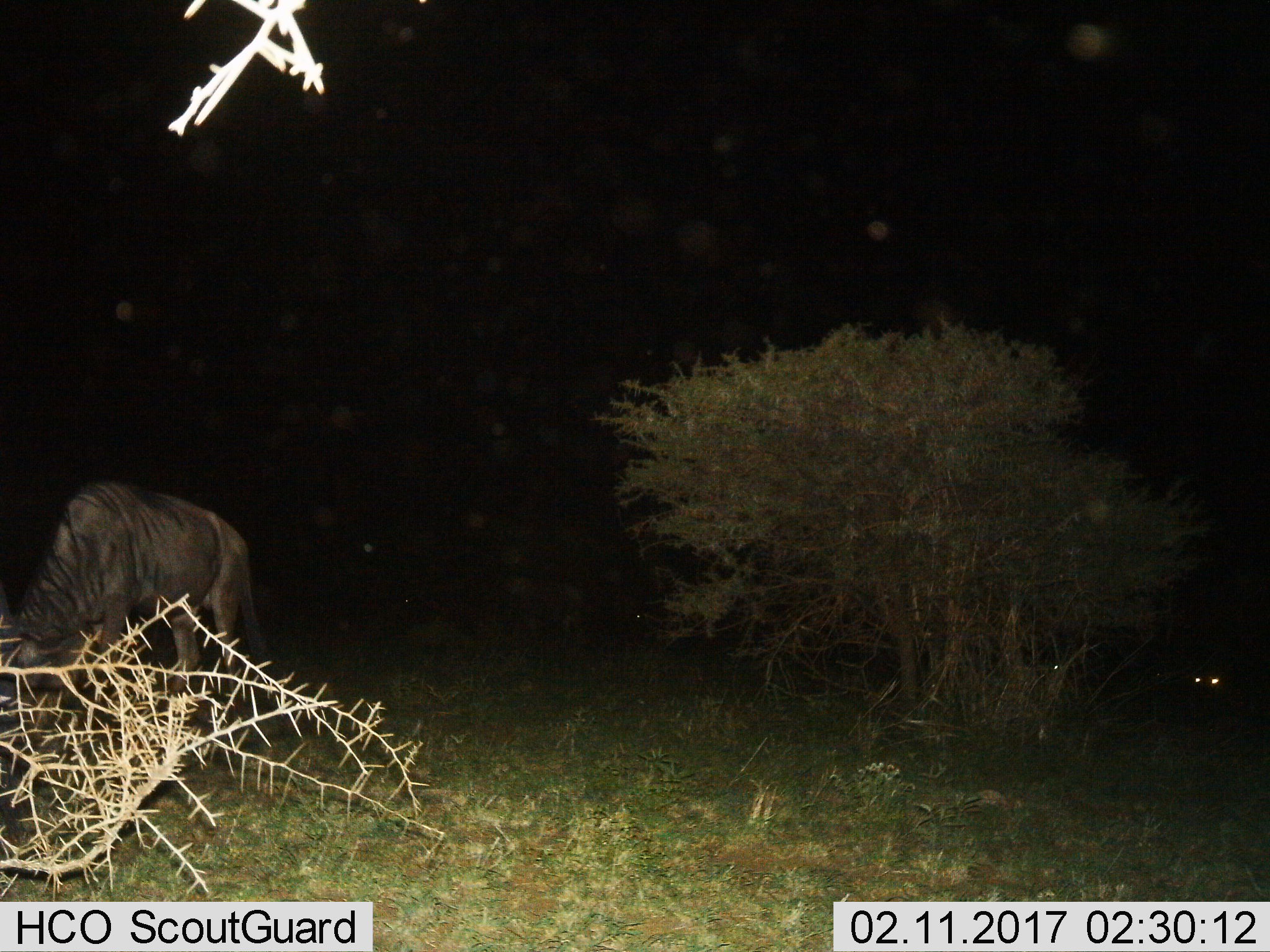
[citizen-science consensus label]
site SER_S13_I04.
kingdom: Animalia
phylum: Chordata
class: Mammalia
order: Artiodactyla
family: Bovidae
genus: Connochaetes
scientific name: Connochaetes taurinus taurinus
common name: blue wildebeest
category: wildebeestblue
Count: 3.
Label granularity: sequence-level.